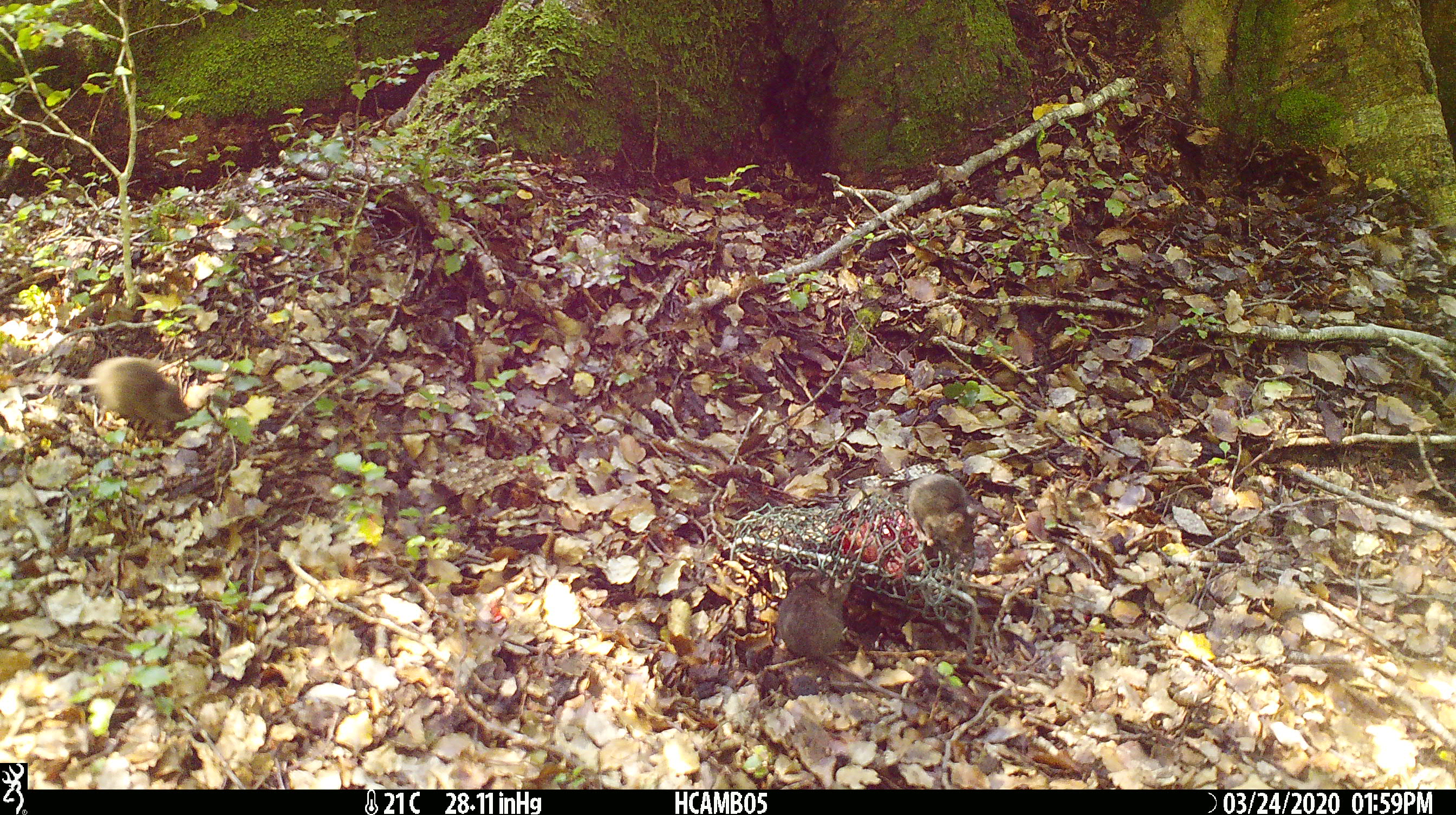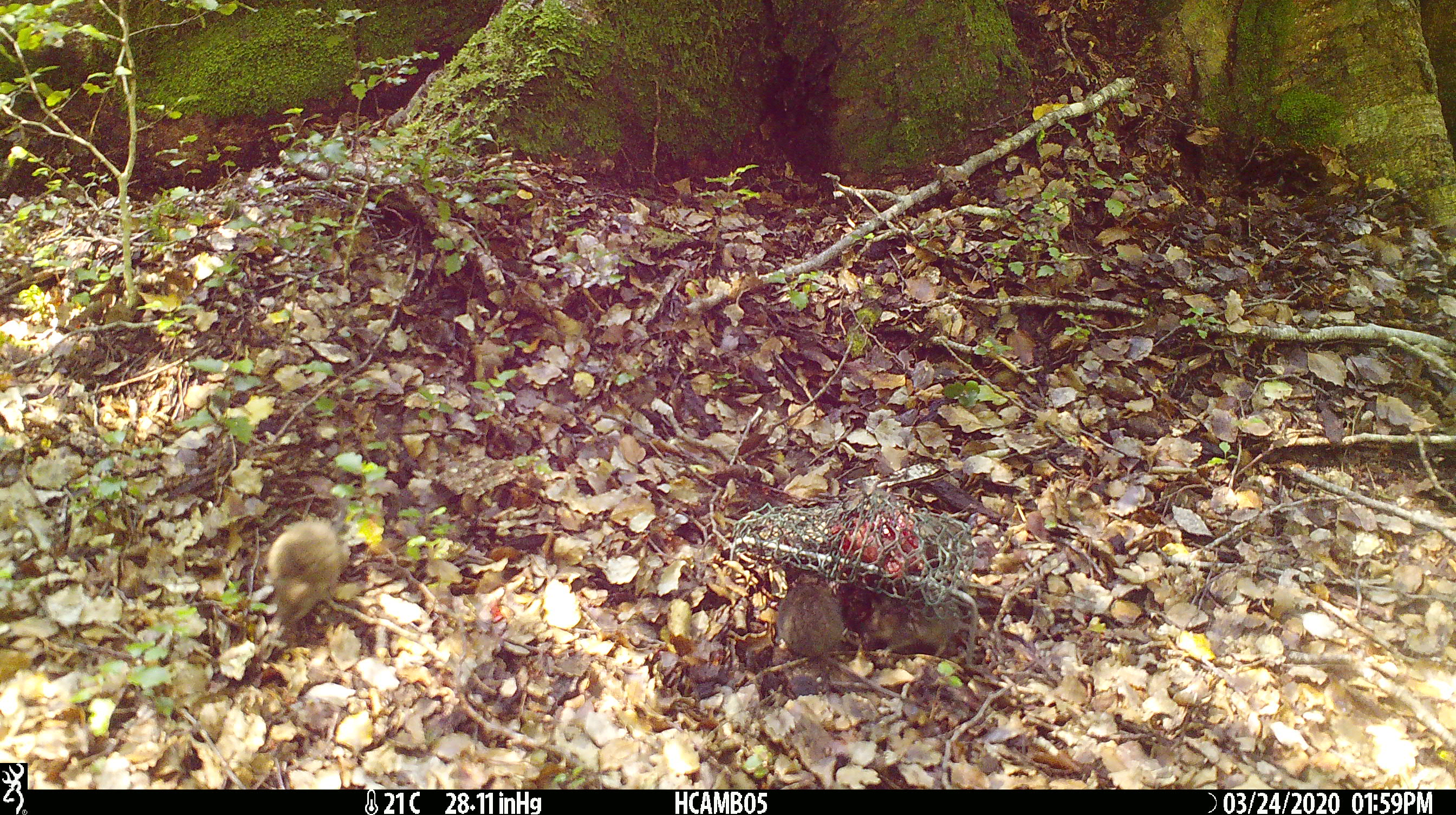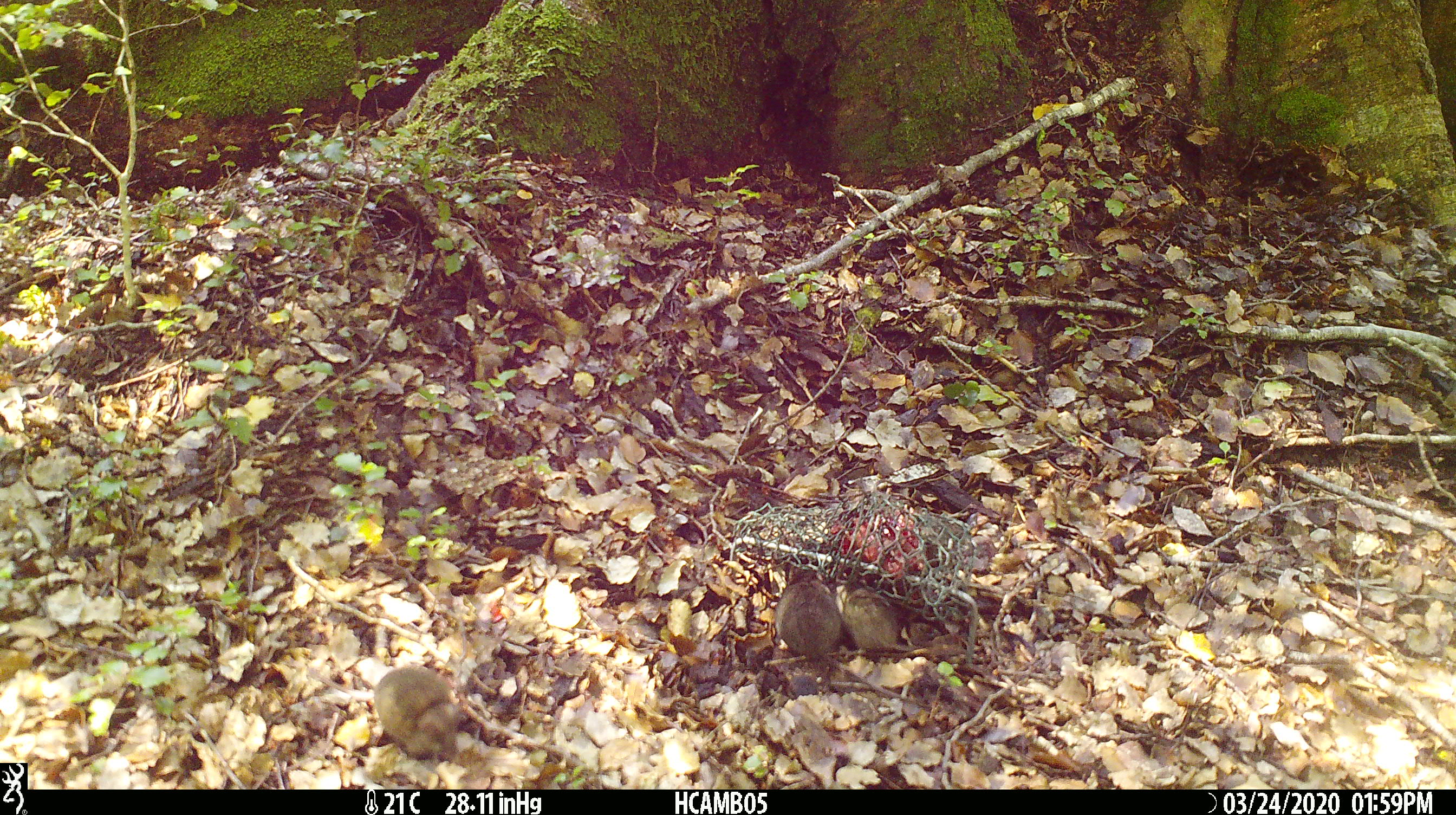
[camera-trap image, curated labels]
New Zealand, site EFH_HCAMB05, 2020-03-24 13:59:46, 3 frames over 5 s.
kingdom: Animalia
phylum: Chordata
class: Mammalia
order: Rodentia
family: Muridae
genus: Mus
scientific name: Mus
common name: mouse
Mouse (Mus).